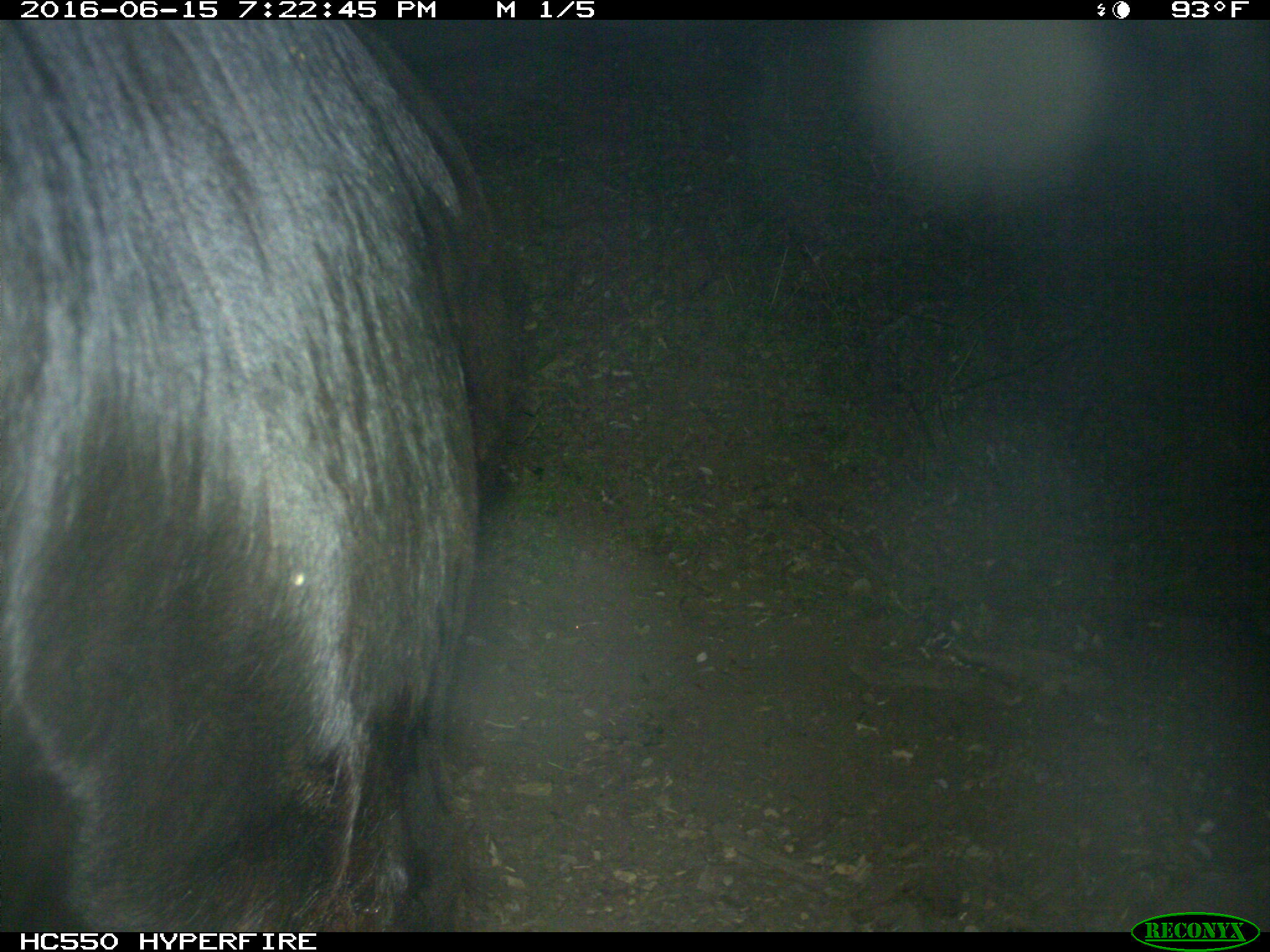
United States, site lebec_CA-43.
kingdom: Animalia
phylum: Chordata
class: Mammalia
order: Artiodactyla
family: Bovidae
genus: Bos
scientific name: Bos taurus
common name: domestic cow